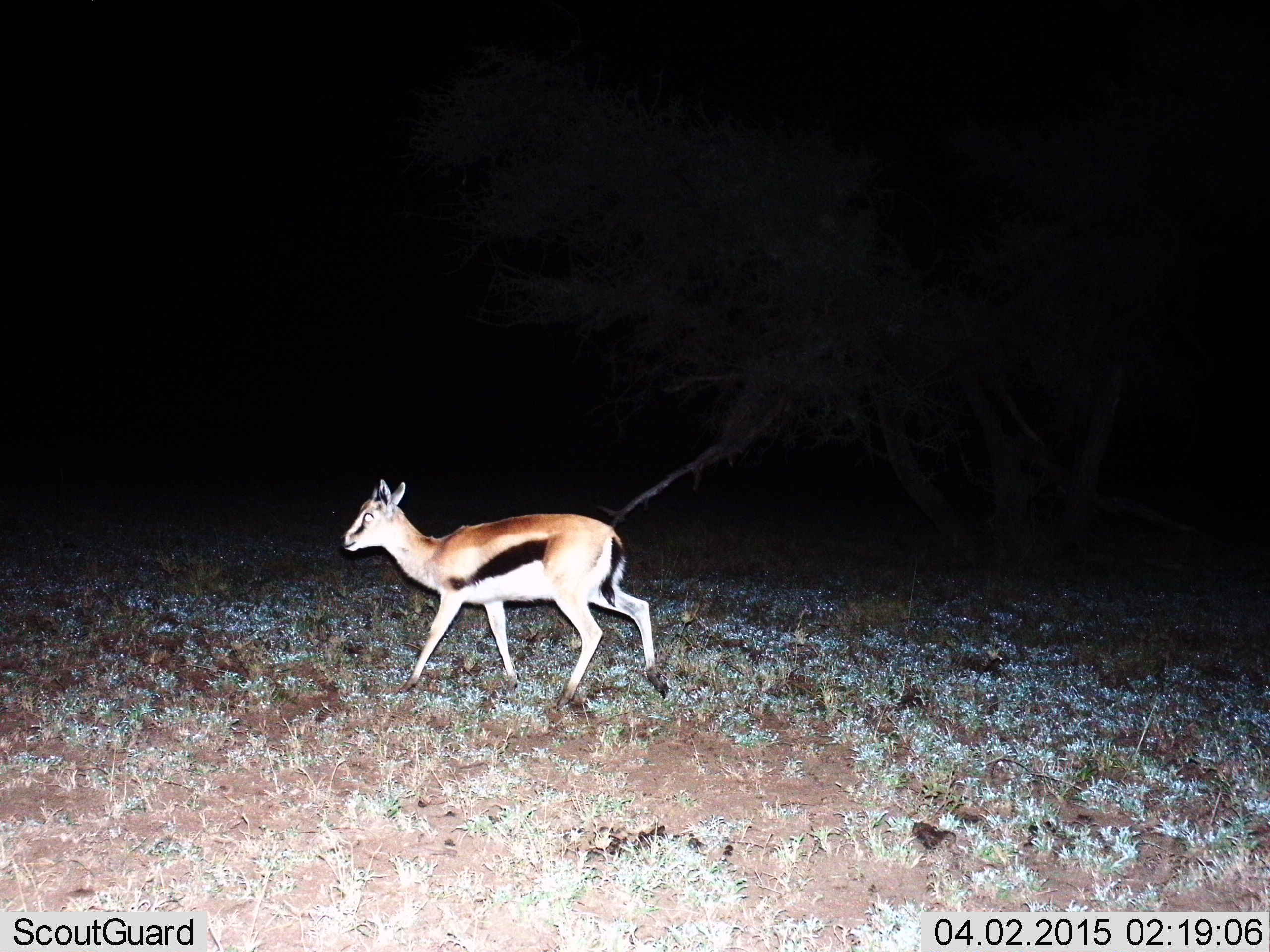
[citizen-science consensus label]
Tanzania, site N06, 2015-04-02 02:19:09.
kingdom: Animalia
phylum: Chordata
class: Mammalia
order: Artiodactyla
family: Bovidae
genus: Eudorcas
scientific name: Eudorcas thomsonii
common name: thomson's gazelle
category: gazellethomsons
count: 1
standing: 0%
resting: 0%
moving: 100%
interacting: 0%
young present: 0%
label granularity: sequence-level